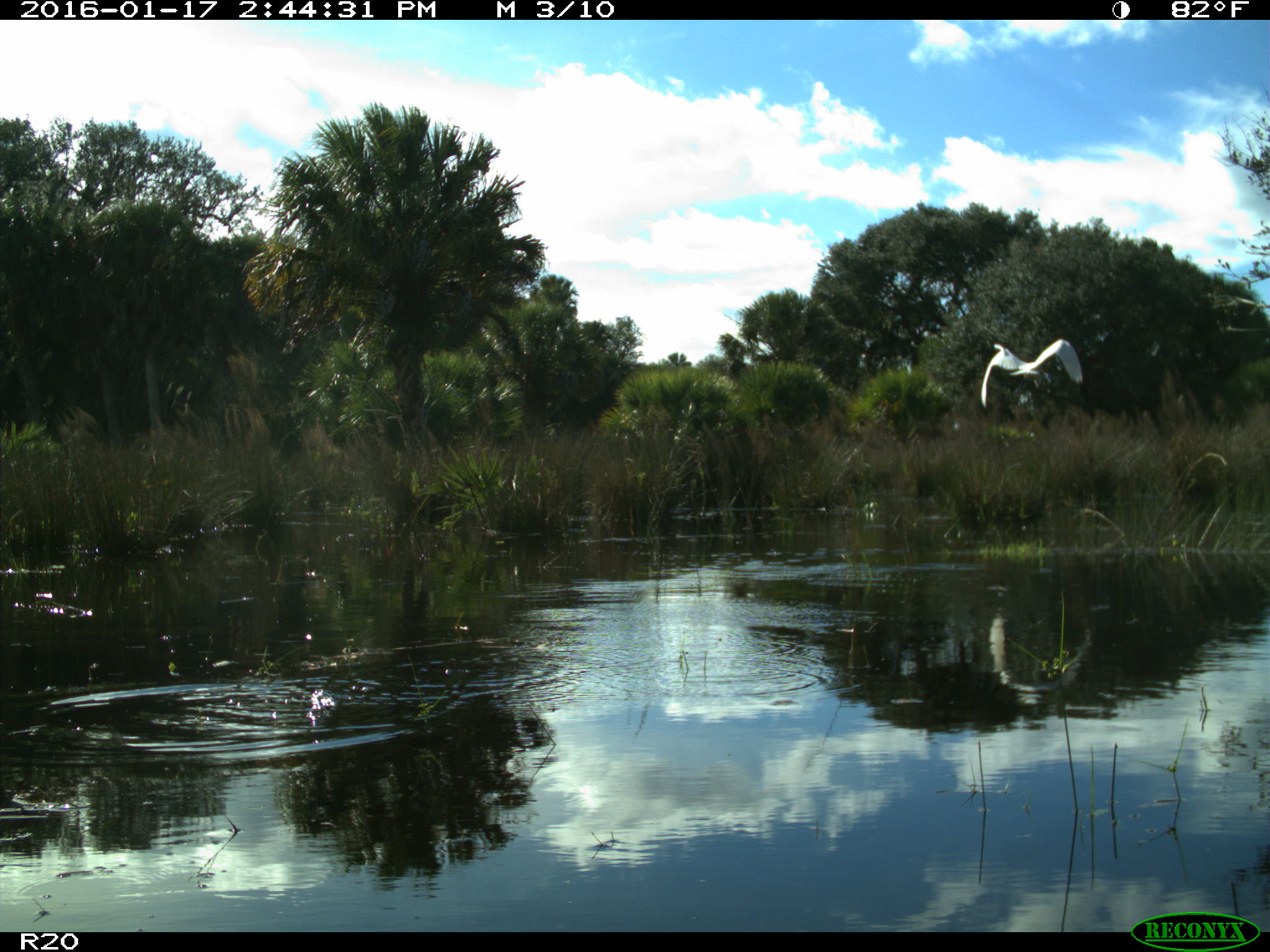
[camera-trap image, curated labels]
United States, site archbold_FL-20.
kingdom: Animalia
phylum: Chordata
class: Aves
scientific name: Aves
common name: birds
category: unidentified bird